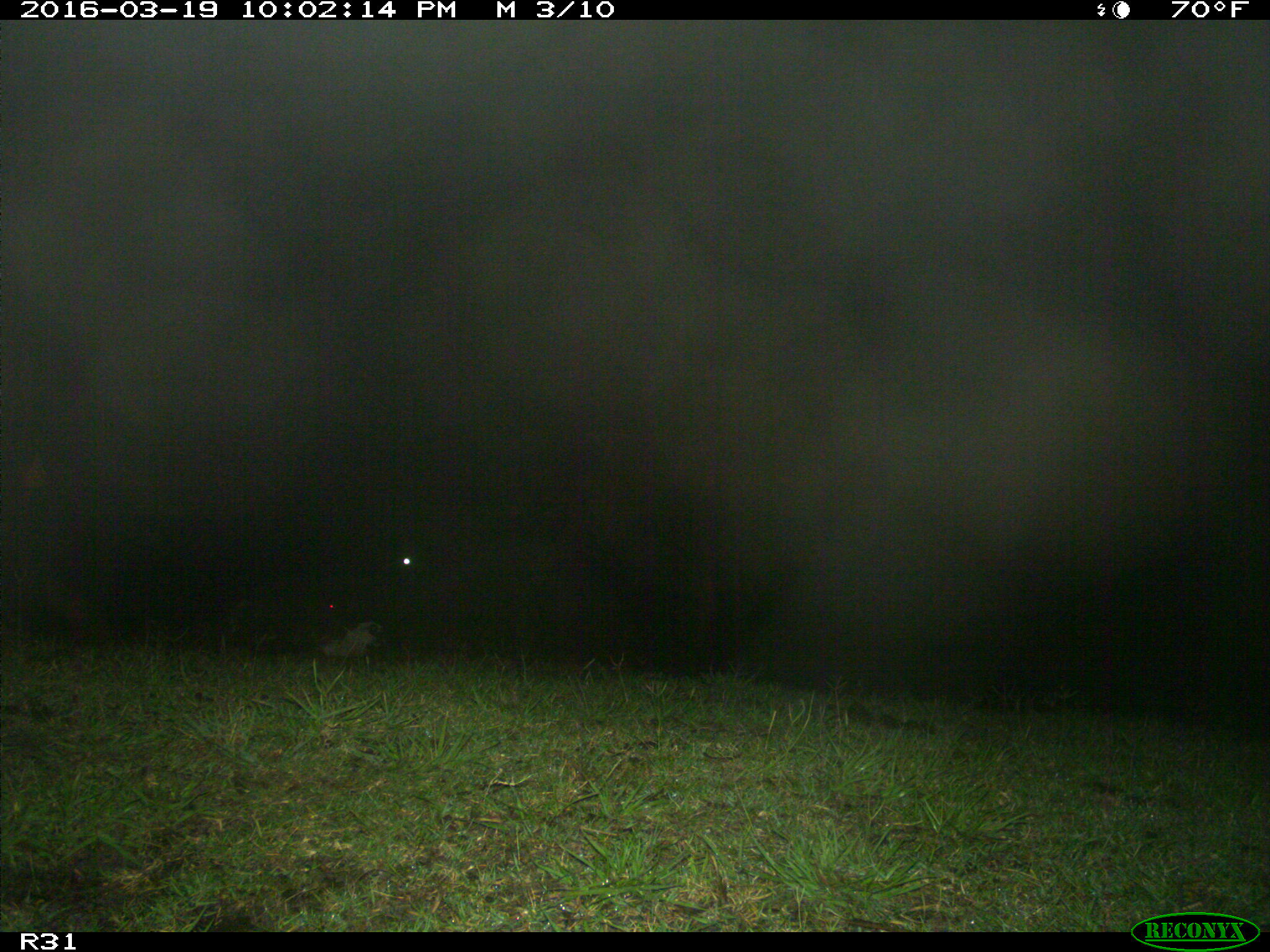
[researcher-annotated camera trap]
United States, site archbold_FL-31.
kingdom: Animalia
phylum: Chordata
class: Mammalia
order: Artiodactyla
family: Bovidae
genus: Bos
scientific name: Bos taurus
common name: domestic cow